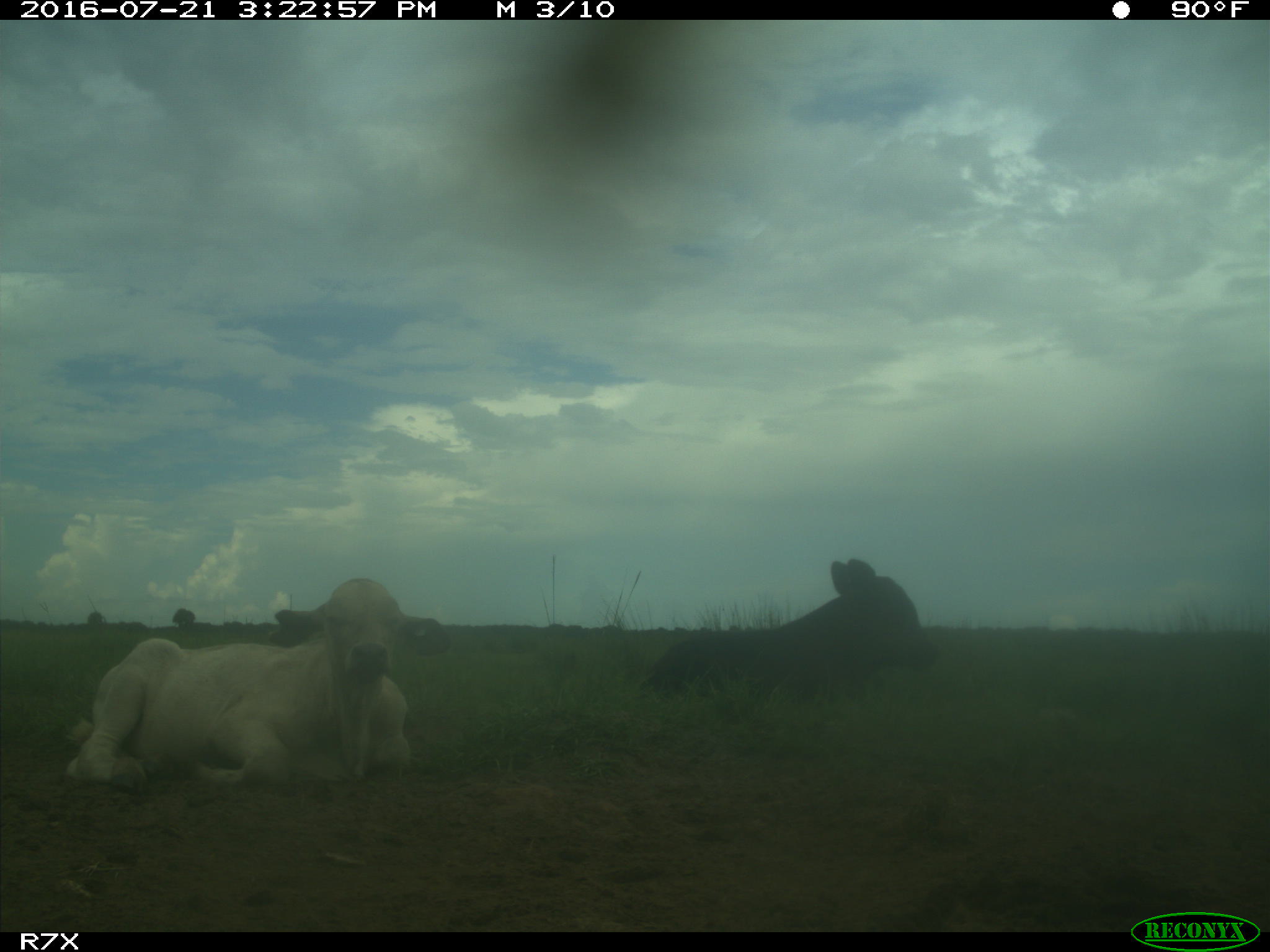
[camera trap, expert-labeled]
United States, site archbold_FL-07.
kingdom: Animalia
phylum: Chordata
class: Mammalia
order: Artiodactyla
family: Bovidae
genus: Bos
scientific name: Bos taurus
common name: domestic cow